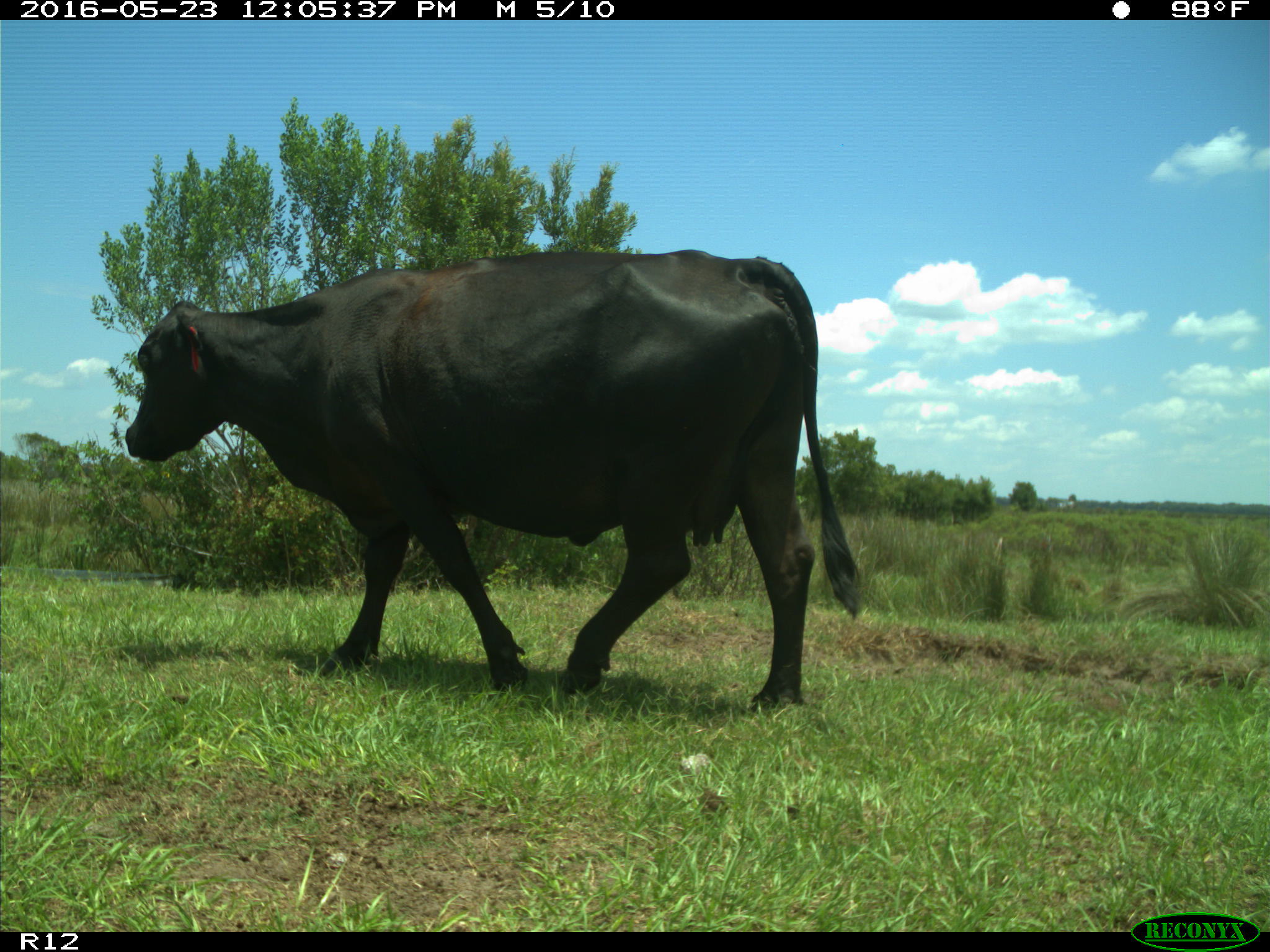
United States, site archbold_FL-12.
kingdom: Animalia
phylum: Chordata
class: Mammalia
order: Artiodactyla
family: Bovidae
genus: Bos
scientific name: Bos taurus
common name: domestic cow